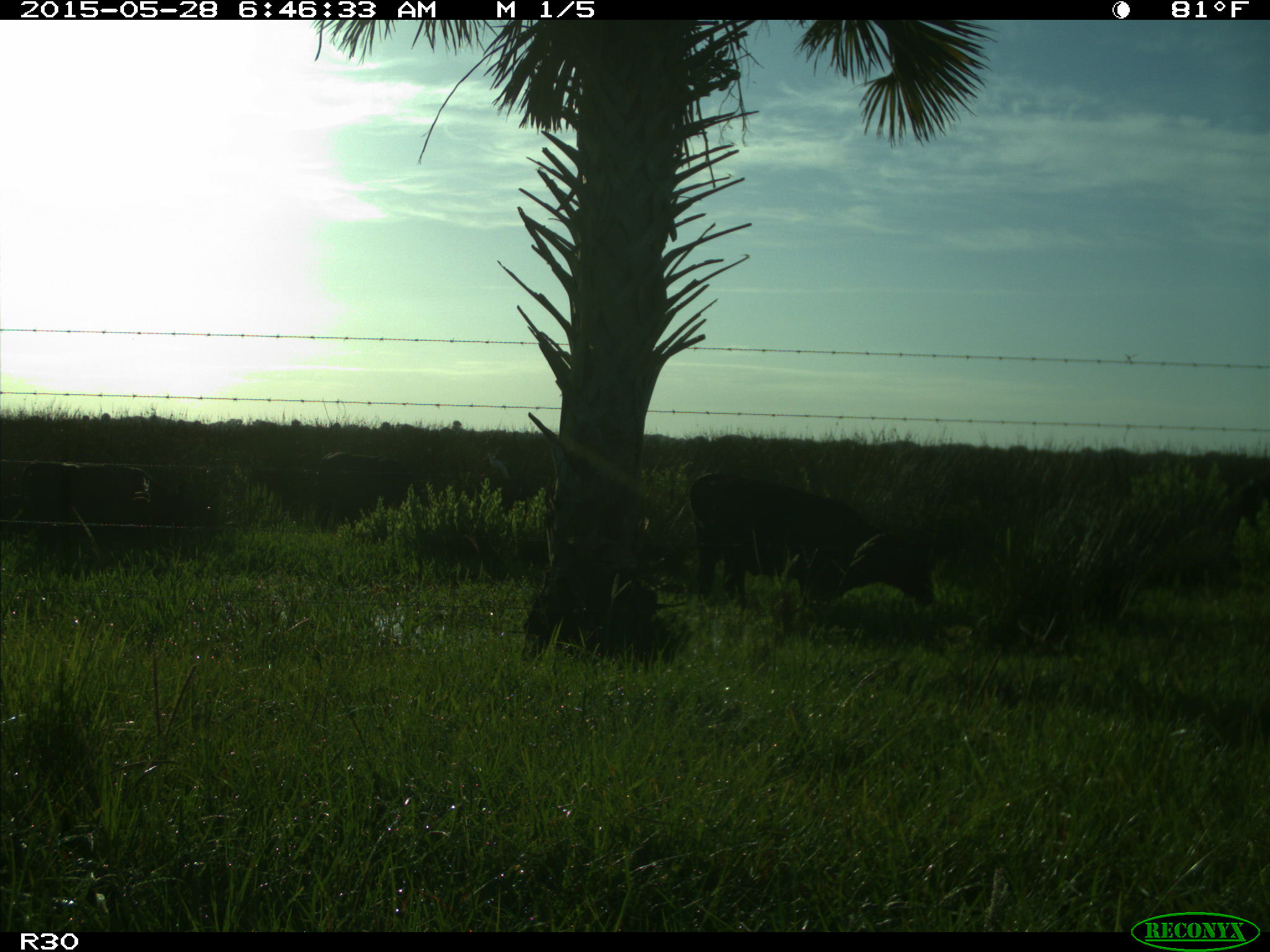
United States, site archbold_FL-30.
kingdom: Animalia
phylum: Chordata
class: Mammalia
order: Artiodactyla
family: Bovidae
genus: Bos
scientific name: Bos taurus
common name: domestic cow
Bos taurus (domestic cow).